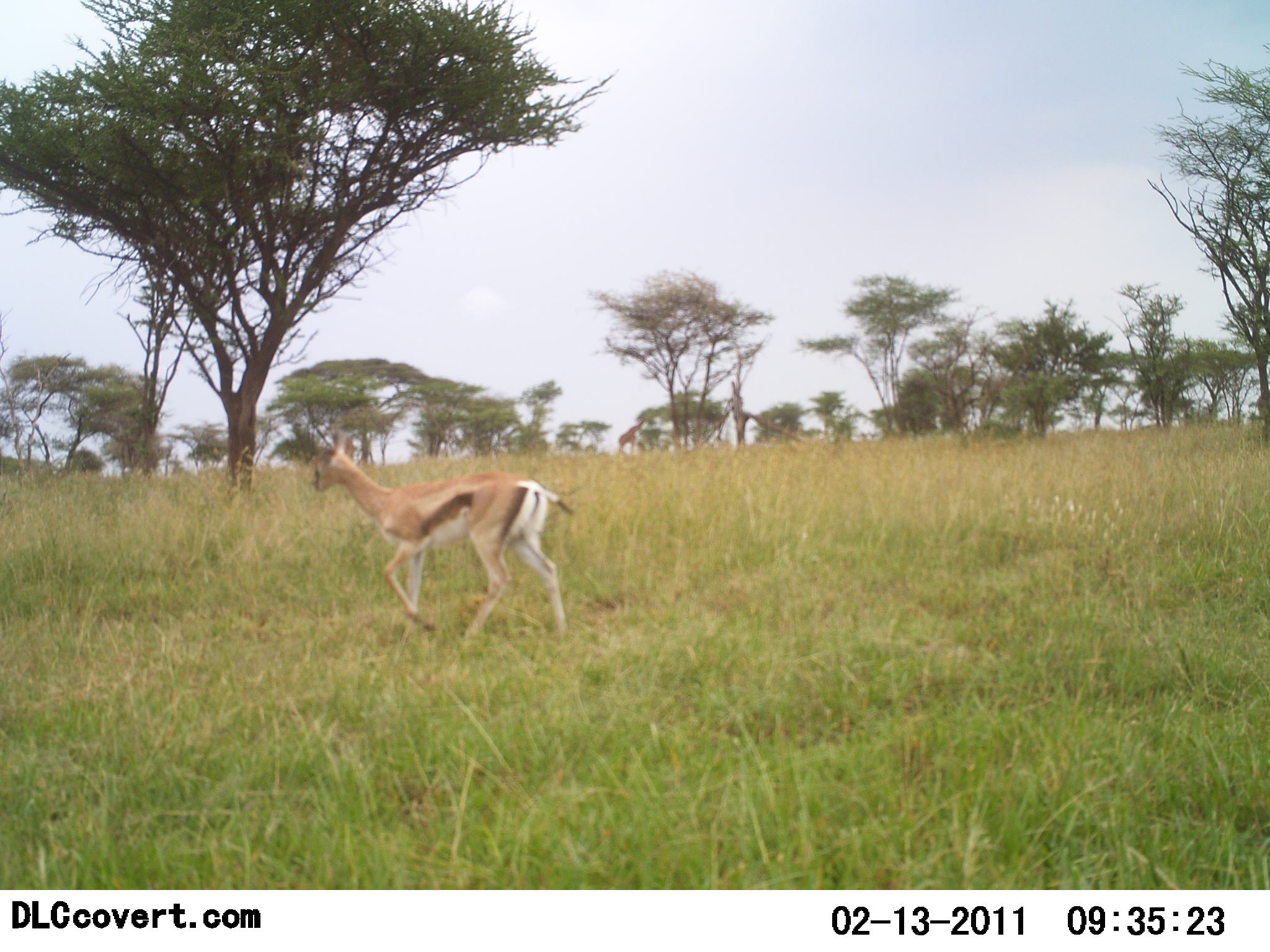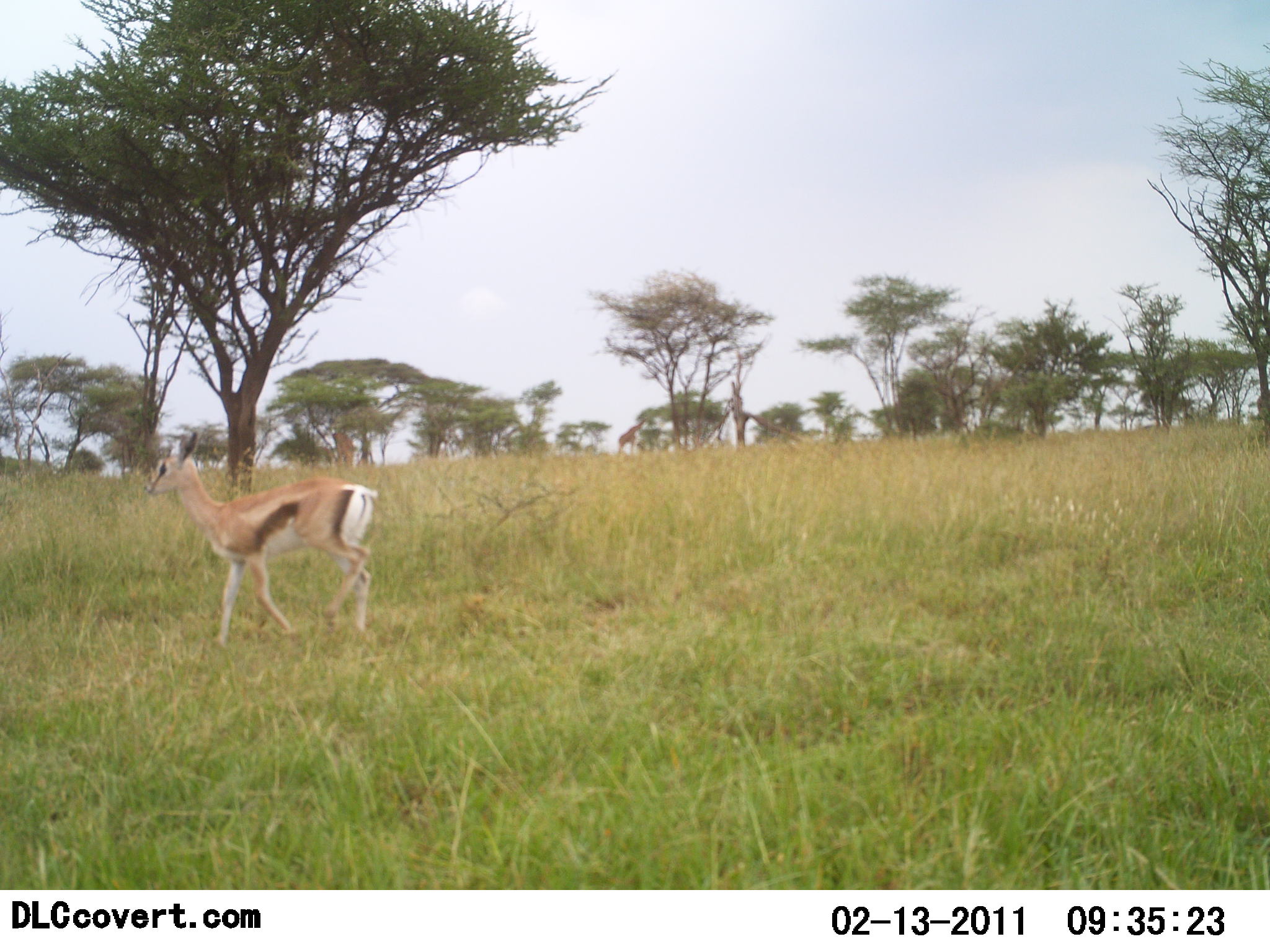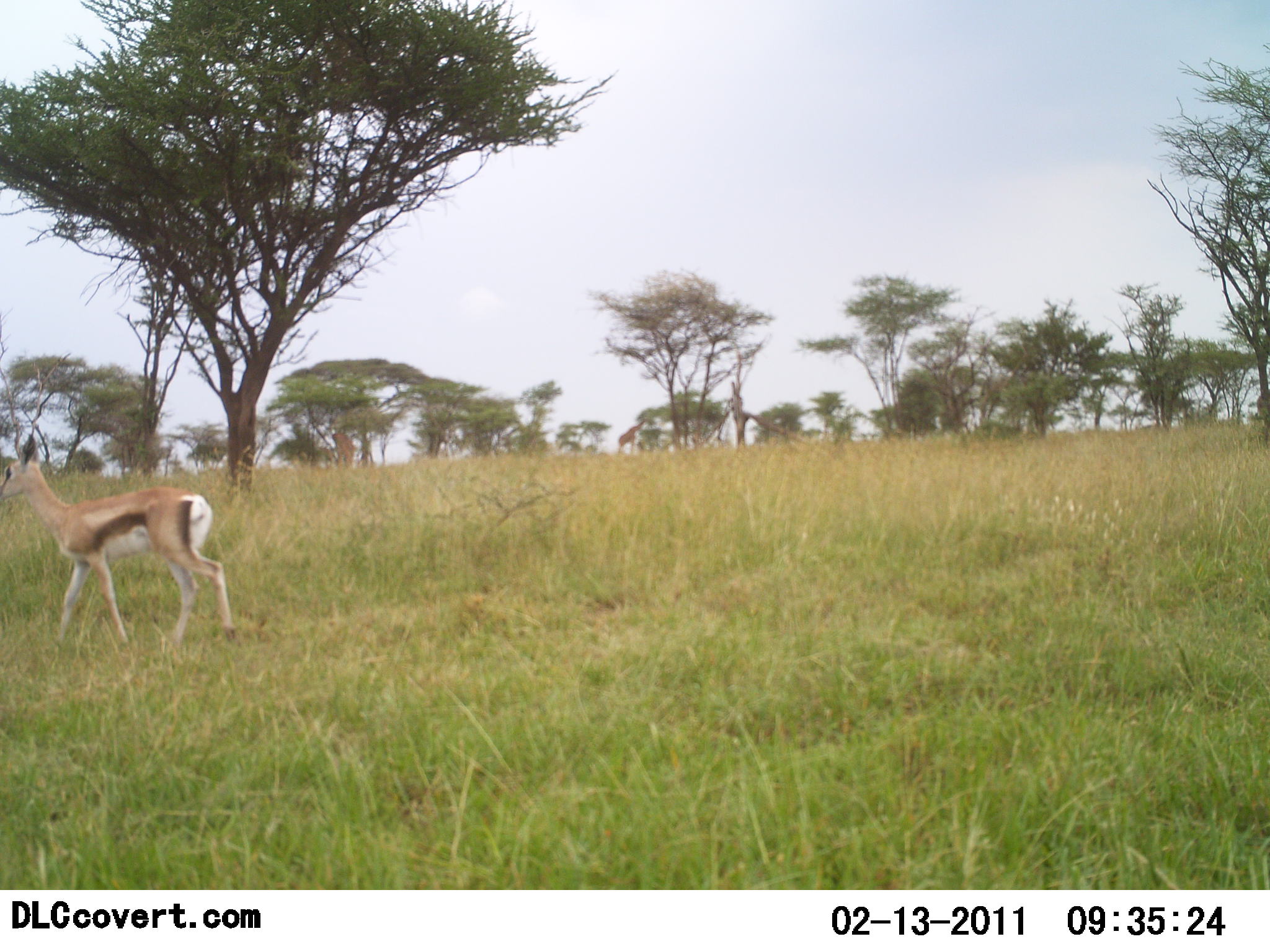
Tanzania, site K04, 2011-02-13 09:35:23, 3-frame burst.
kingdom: Animalia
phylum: Chordata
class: Mammalia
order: Artiodactyla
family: Bovidae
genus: Eudorcas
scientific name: Eudorcas thomsonii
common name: thomson's gazelle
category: gazellethomsons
Gazellethomsons (thomson's gazelle) (Eudorcas thomsonii), count 1. Behavior (volunteer vote fractions): standing 8%, resting 0%, moving 100%, interacting 0%. Young present (vote fraction): 0%. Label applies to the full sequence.